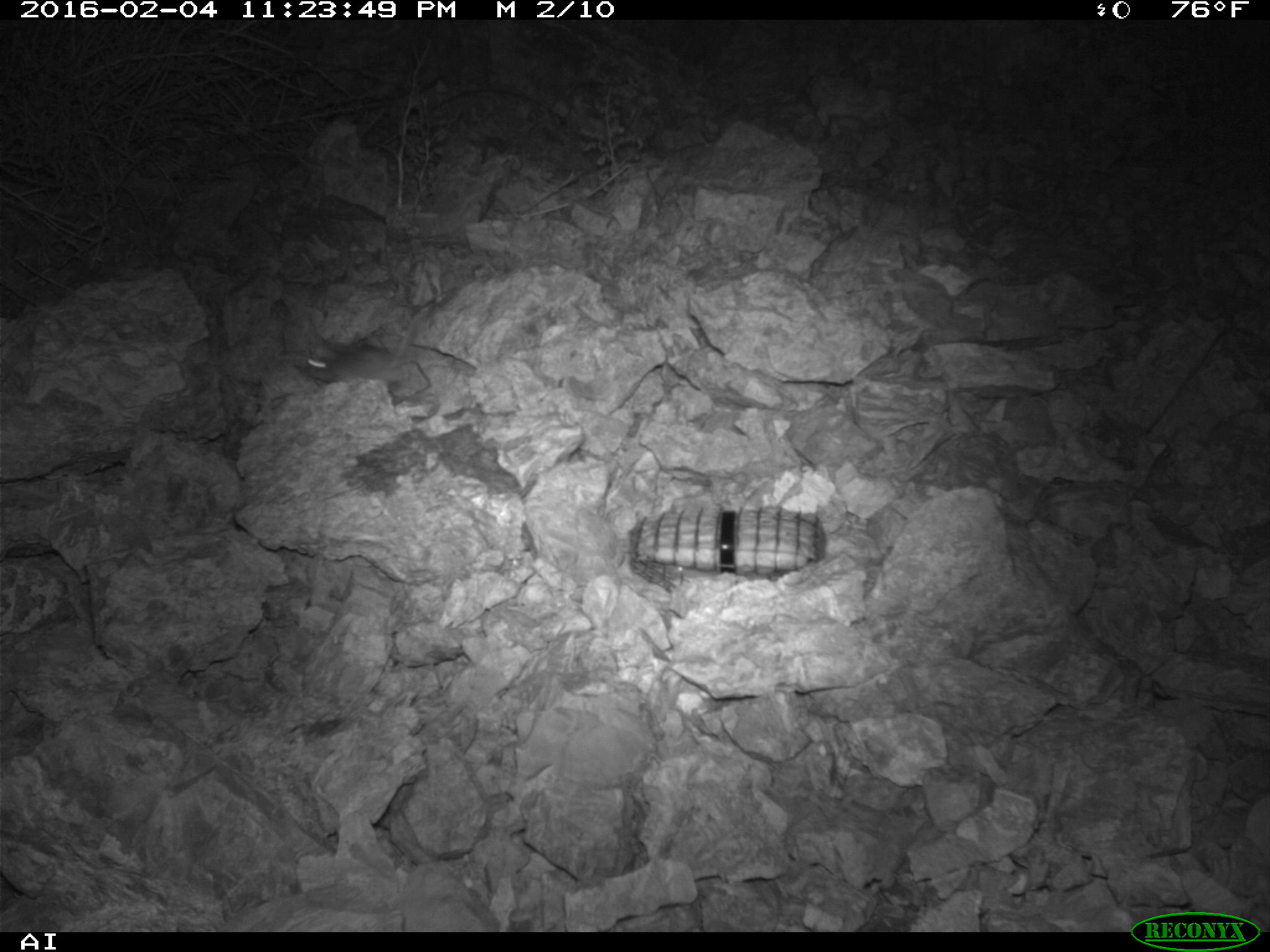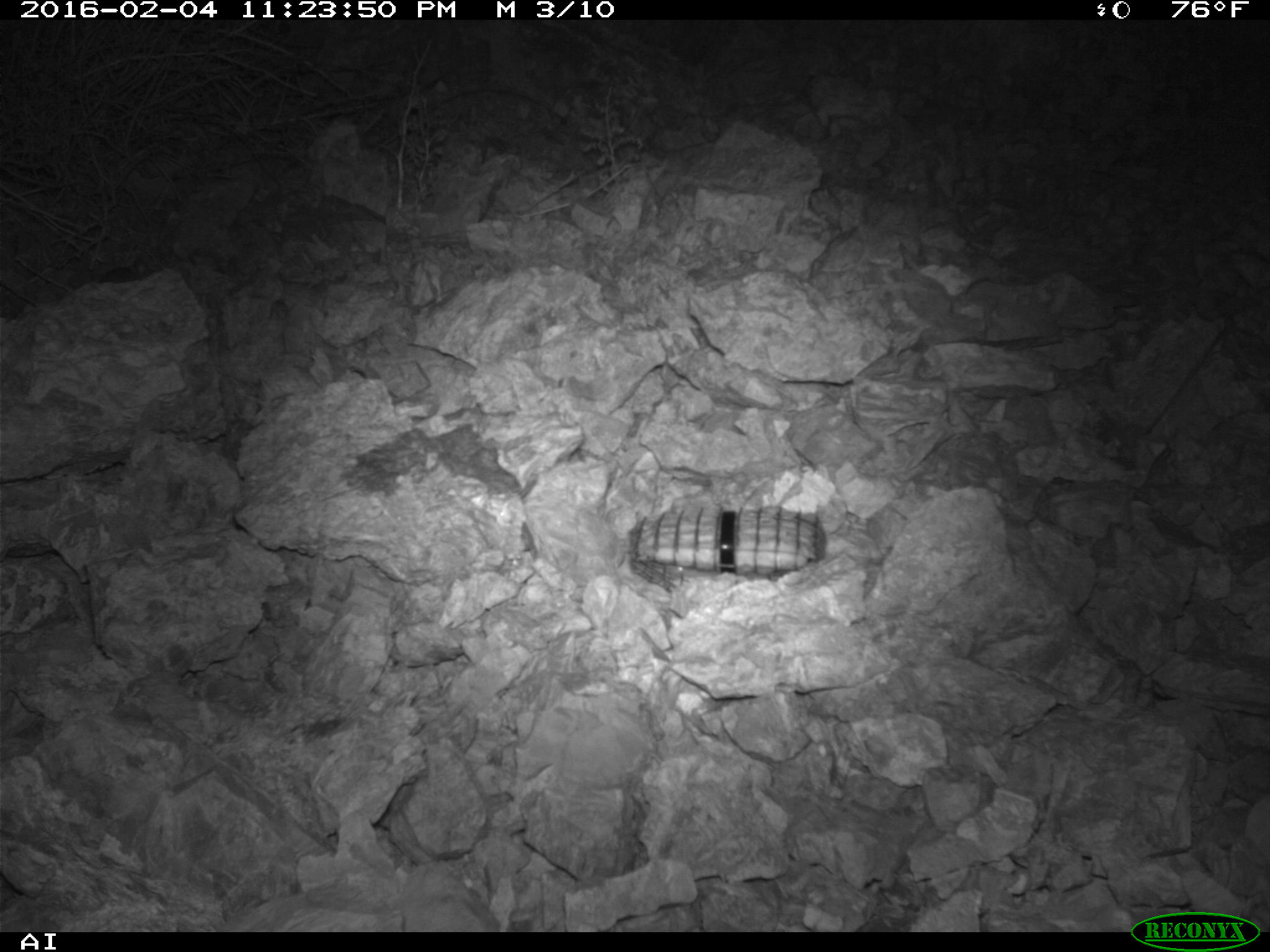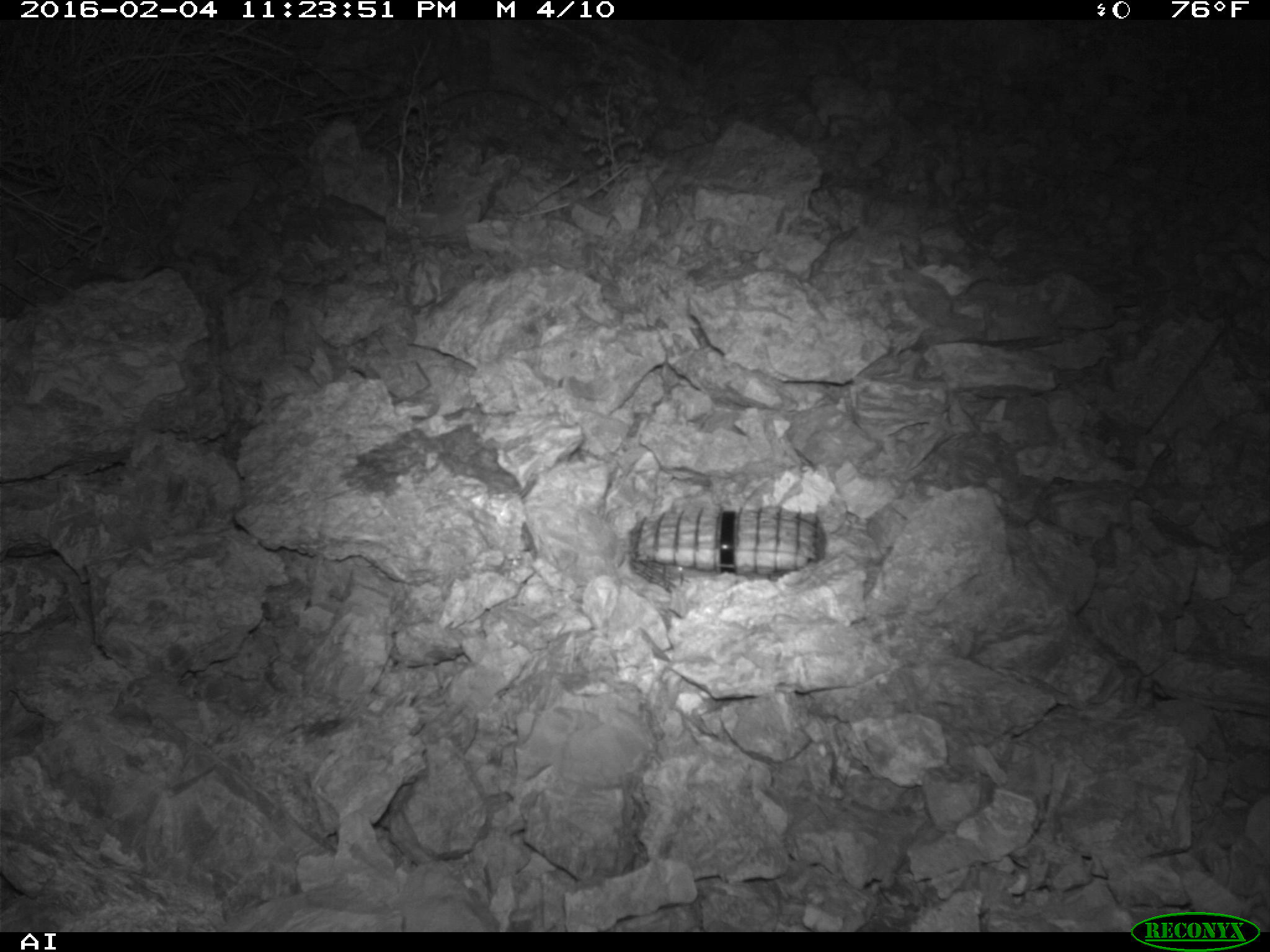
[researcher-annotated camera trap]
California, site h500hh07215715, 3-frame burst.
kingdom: Animalia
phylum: Chordata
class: Mammalia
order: Rodentia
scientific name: Rodentia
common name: rodent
Rodent (Rodentia).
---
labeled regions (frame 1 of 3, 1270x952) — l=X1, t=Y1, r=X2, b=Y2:
rodent: l=298, t=310, r=429, b=388